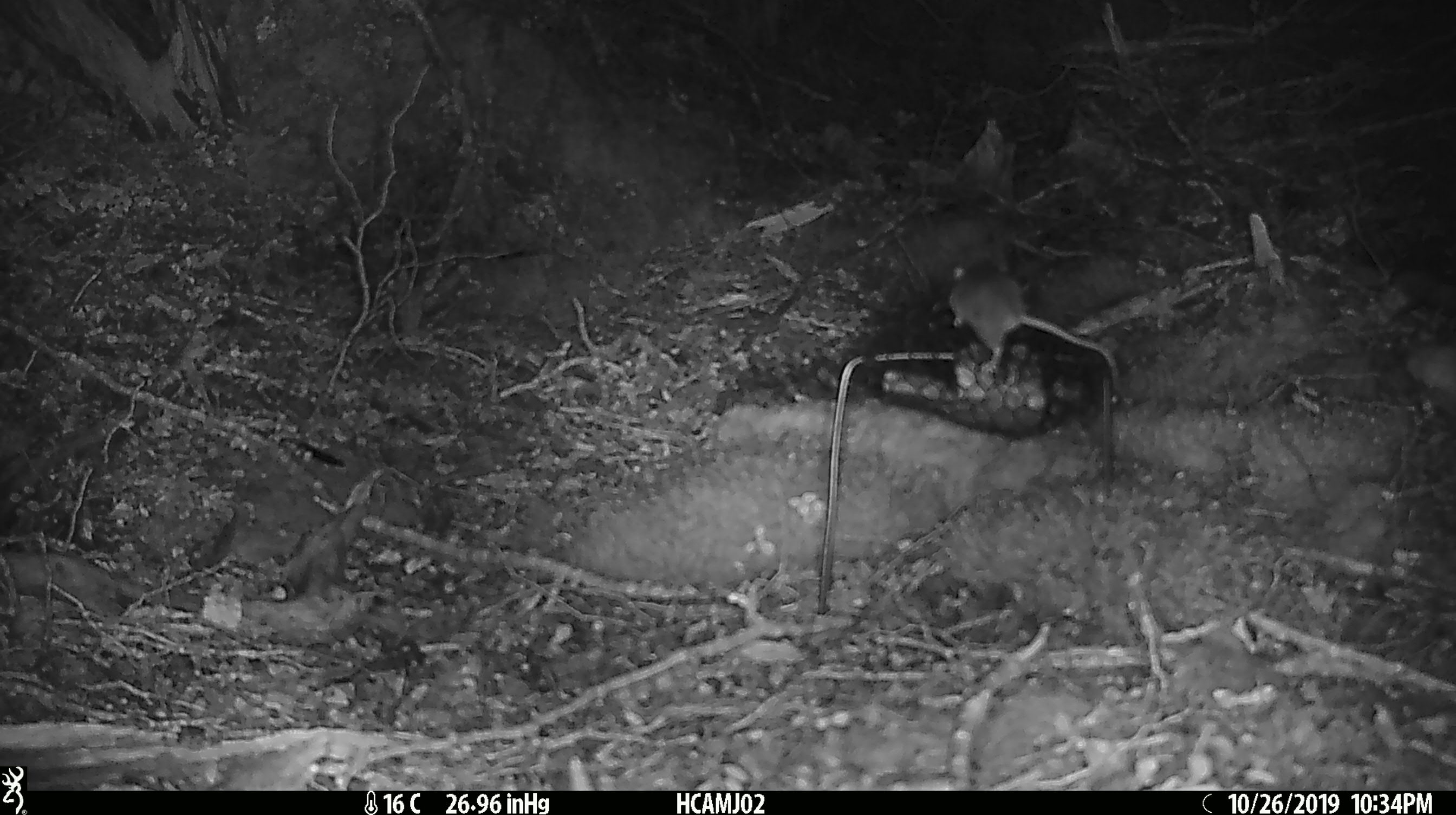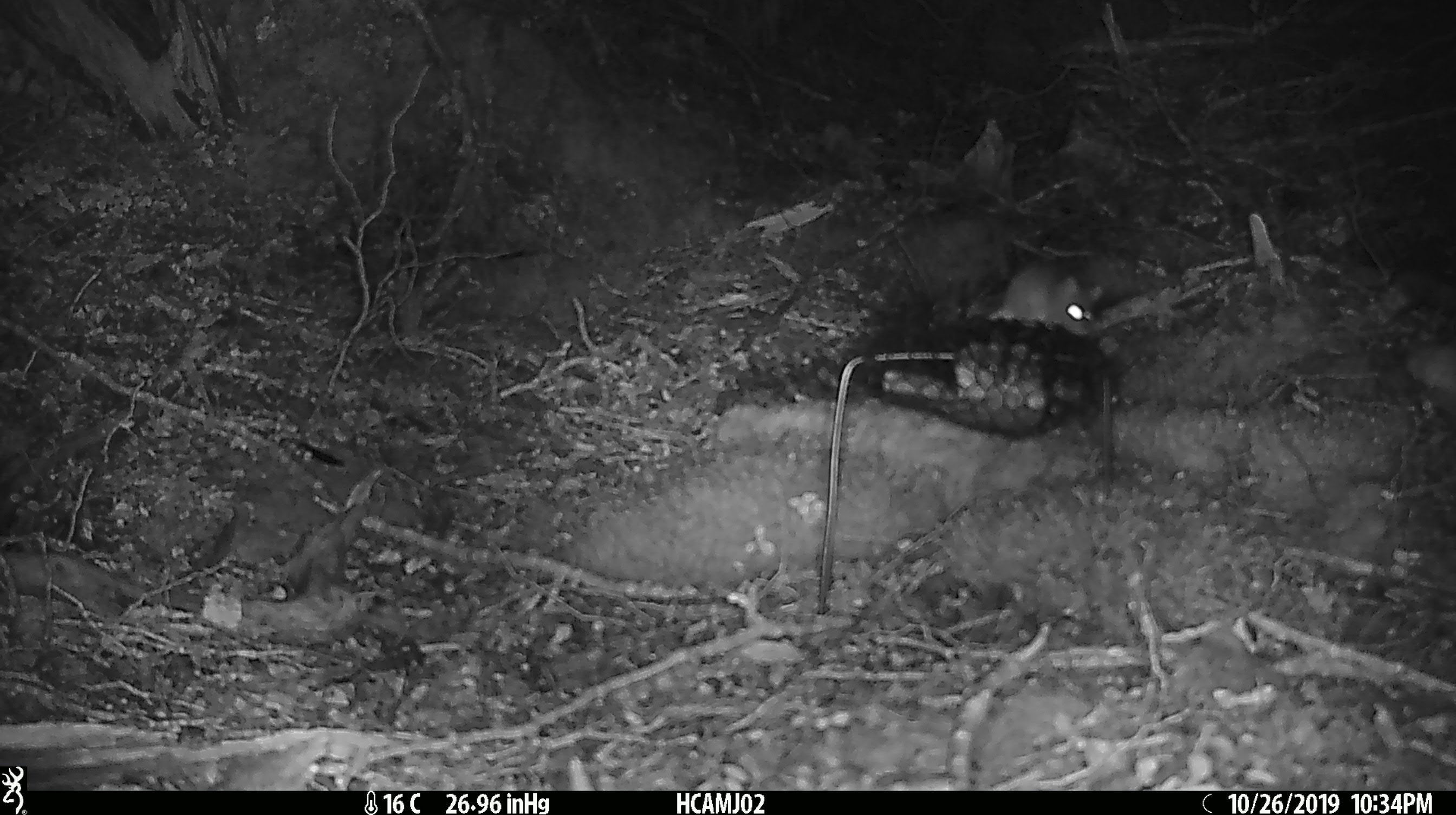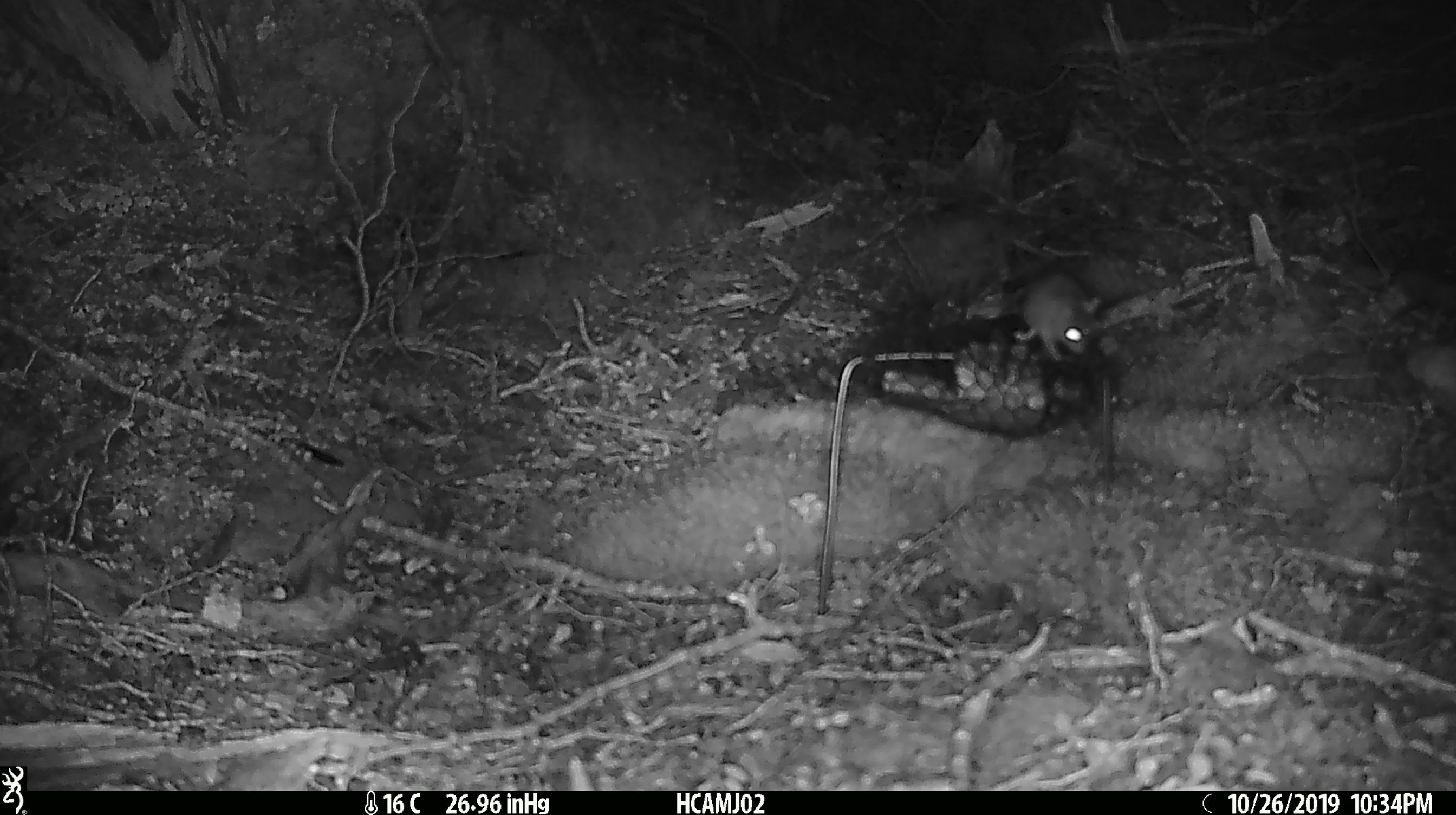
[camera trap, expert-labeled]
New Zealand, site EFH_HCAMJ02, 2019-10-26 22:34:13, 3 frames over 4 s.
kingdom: Animalia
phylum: Chordata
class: Mammalia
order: Rodentia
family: Muridae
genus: Mus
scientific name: Mus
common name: mouse